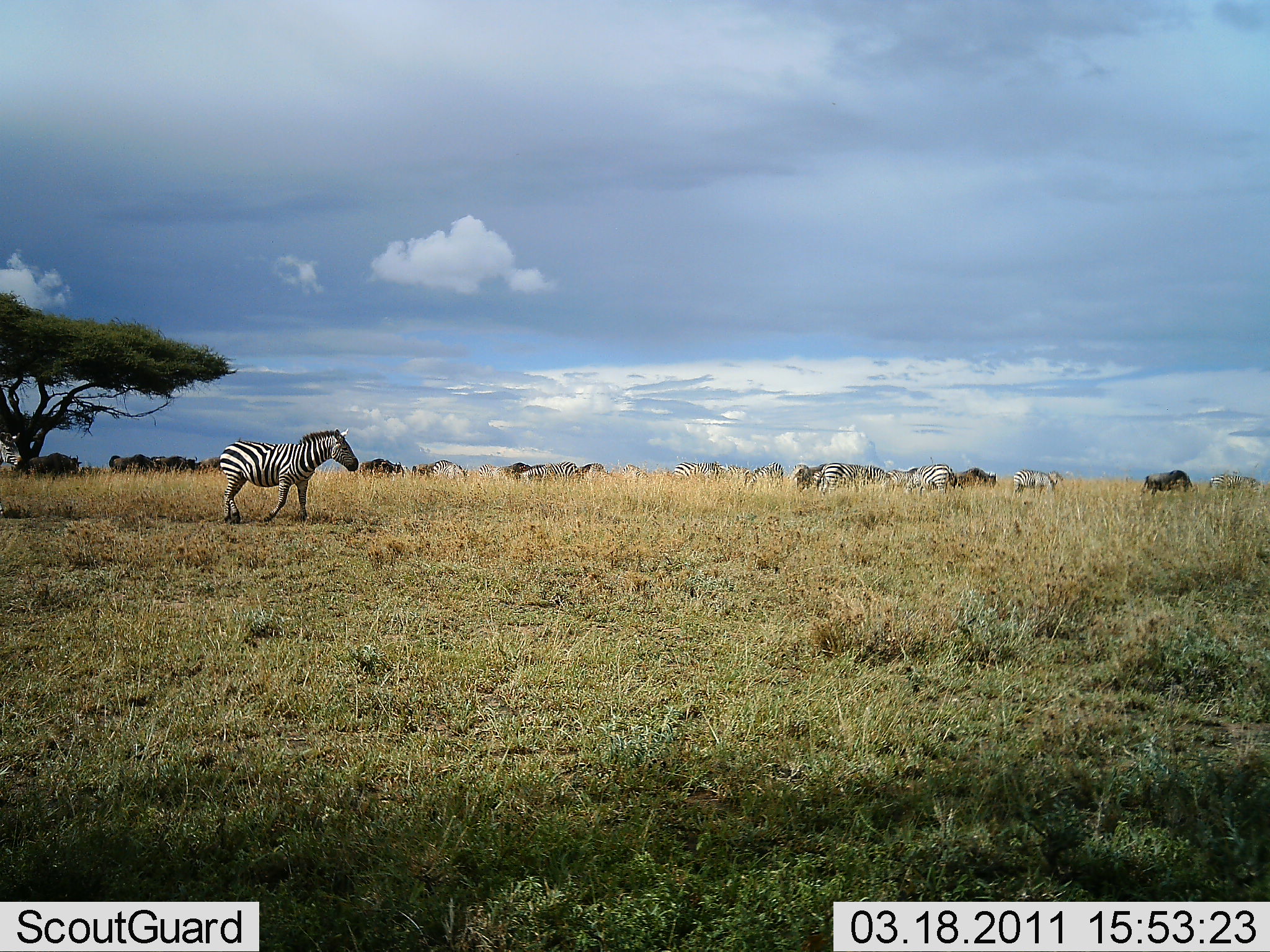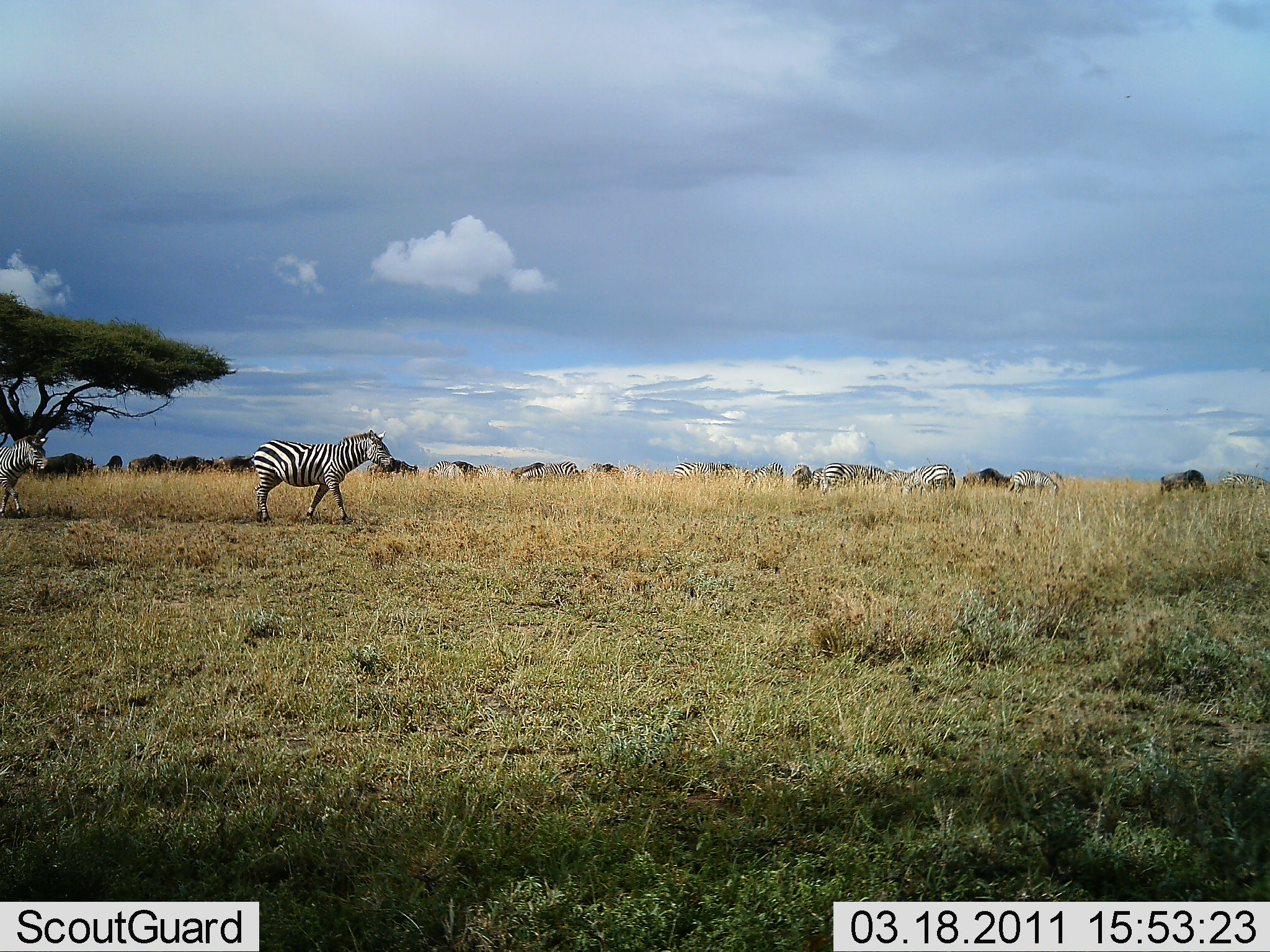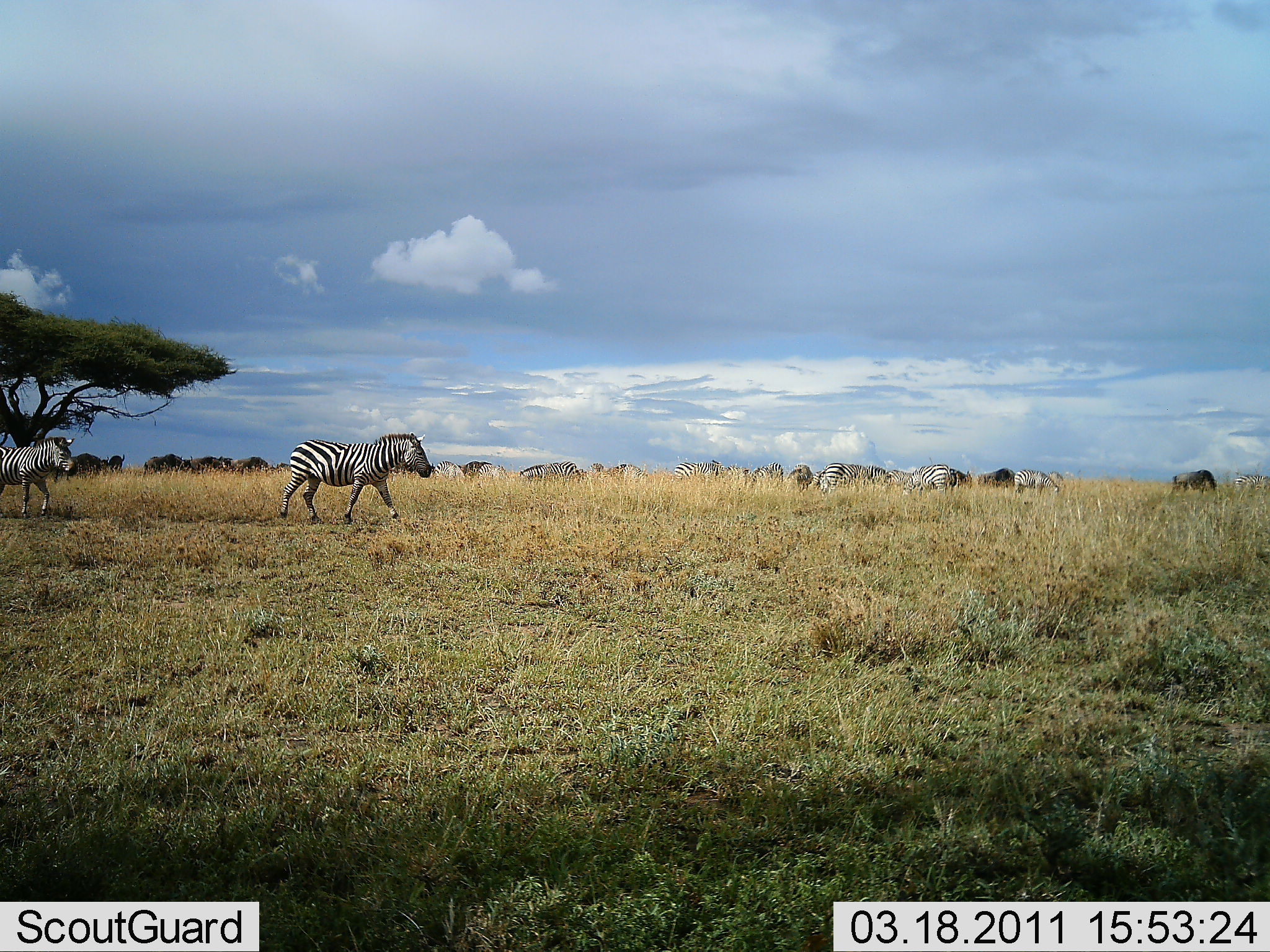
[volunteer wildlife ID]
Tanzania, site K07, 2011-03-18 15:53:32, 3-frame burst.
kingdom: Animalia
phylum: Chordata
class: Mammalia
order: Perissodactyla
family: Equidae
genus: Equus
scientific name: Equus quagga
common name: plains zebra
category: zebra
Zebra (plains zebra) (Equus quagga), count 11-50. Behavior (volunteer vote fractions): standing 33%, resting 7%, moving 93%, interacting 0%. Young present (vote fraction): 0%. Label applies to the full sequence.